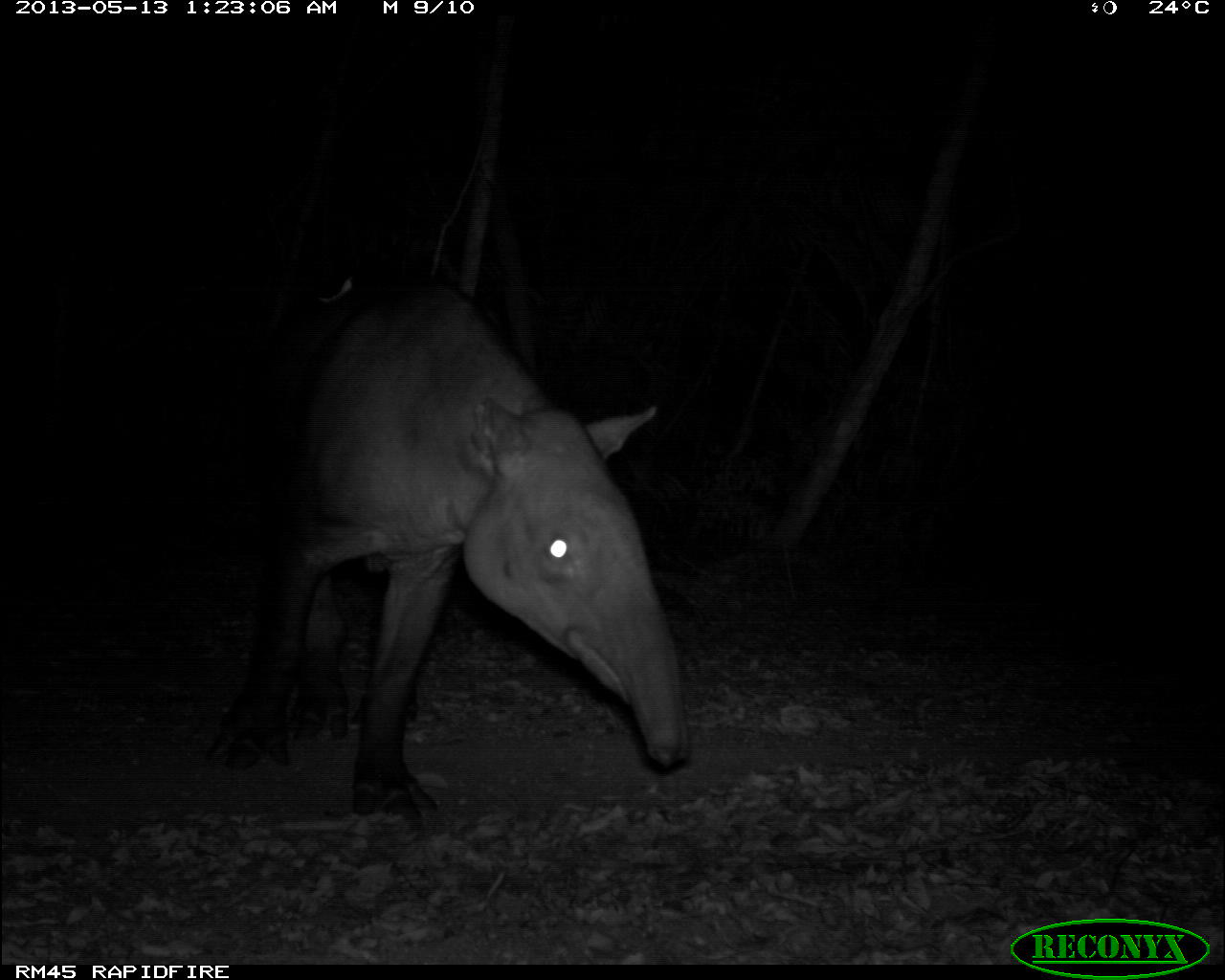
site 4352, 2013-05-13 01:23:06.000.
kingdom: Animalia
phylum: Chordata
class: Mammalia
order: Perissodactyla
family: Tapiridae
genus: Tapirus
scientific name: Tapirus bairdii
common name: baird's tapir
Tapirus bairdii (baird's tapir), count 2.